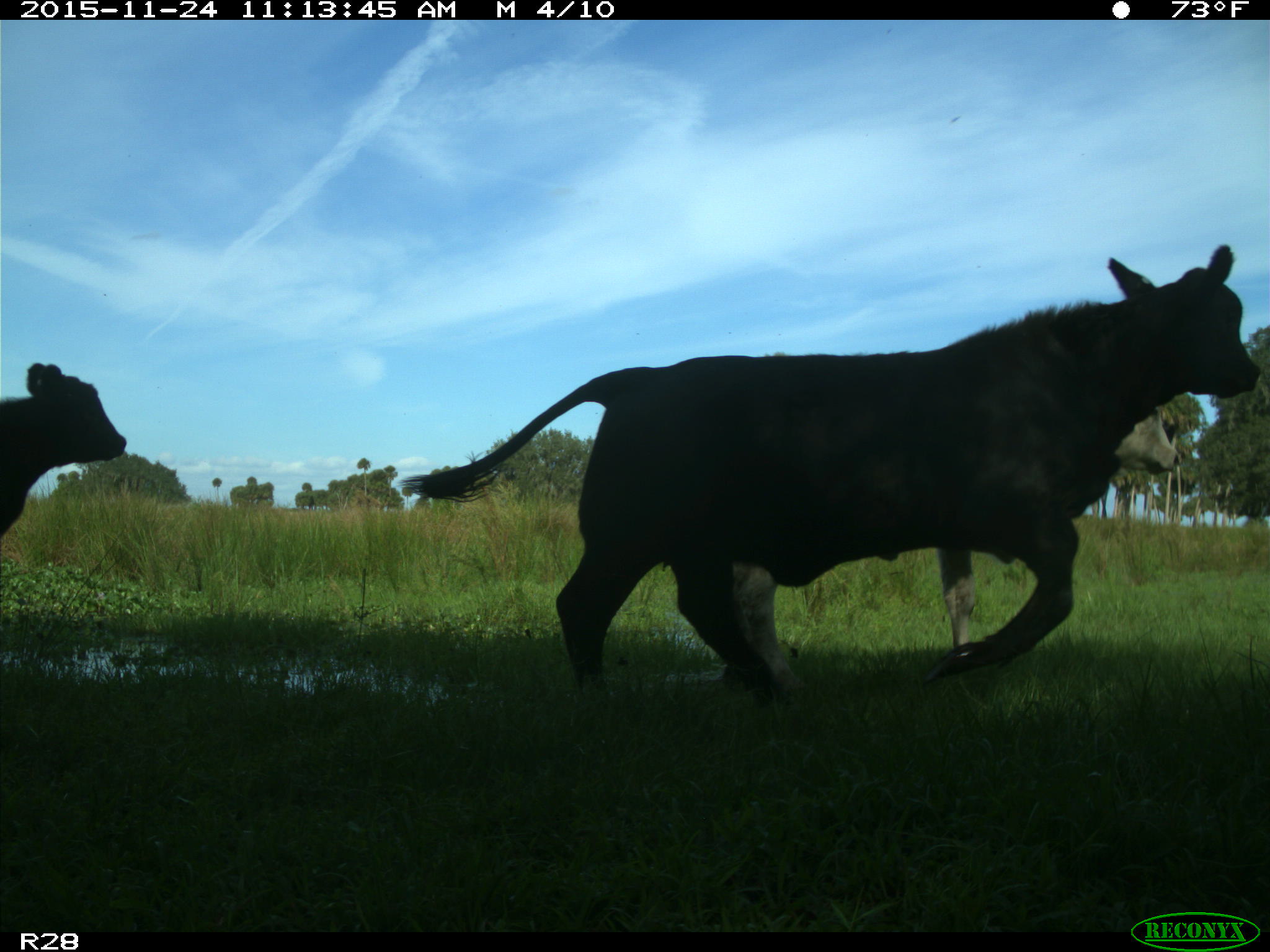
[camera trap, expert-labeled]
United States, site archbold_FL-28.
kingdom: Animalia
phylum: Chordata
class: Mammalia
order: Artiodactyla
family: Bovidae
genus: Bos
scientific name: Bos taurus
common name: domestic cow